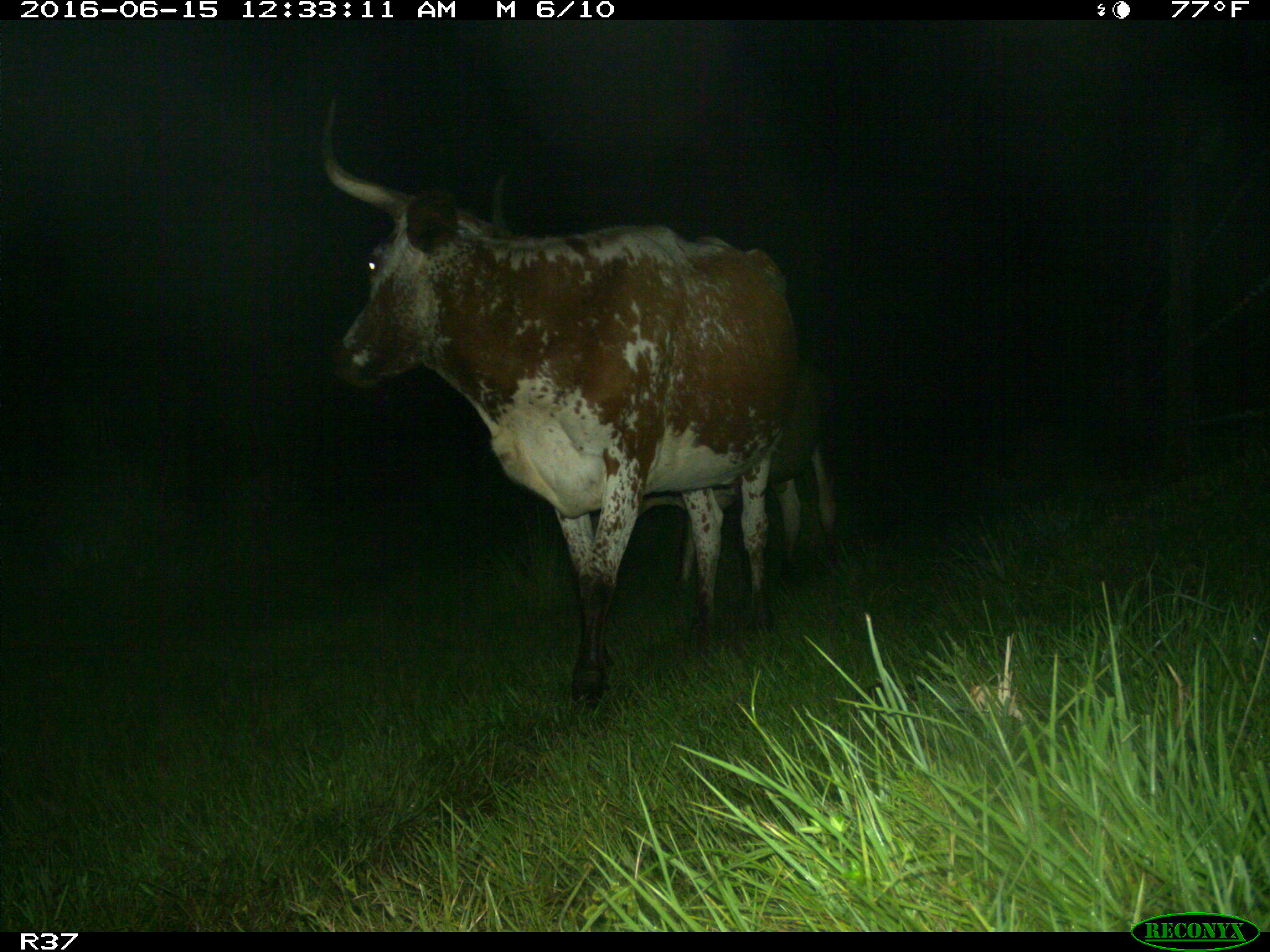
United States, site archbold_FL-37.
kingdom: Animalia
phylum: Chordata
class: Mammalia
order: Artiodactyla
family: Bovidae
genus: Bos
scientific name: Bos taurus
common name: domestic cow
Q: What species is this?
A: Bos taurus (domestic cow).